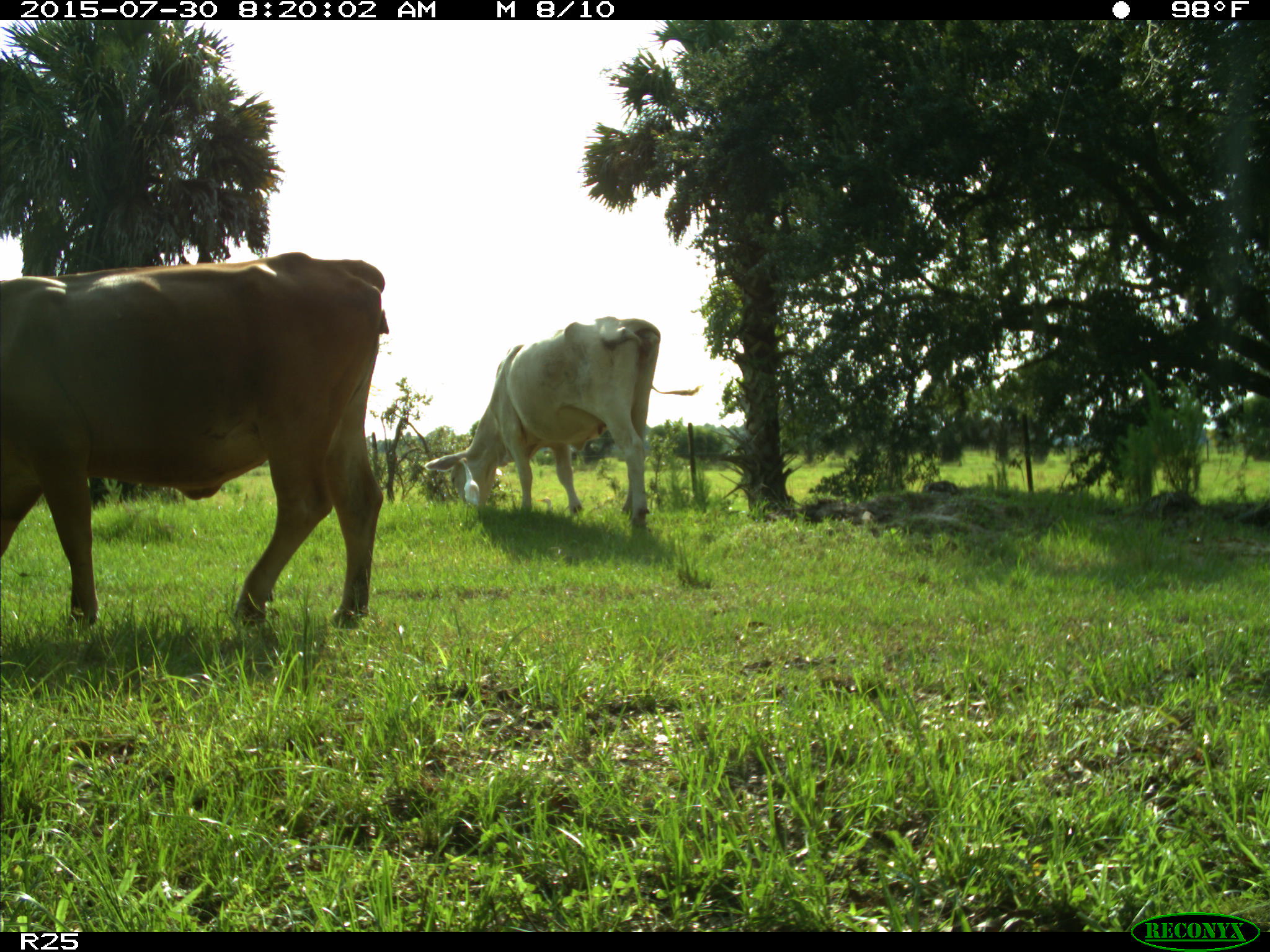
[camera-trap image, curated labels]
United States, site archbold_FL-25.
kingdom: Animalia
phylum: Chordata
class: Mammalia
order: Artiodactyla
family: Bovidae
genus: Bos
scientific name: Bos taurus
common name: domestic cow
Bos taurus (domestic cow).